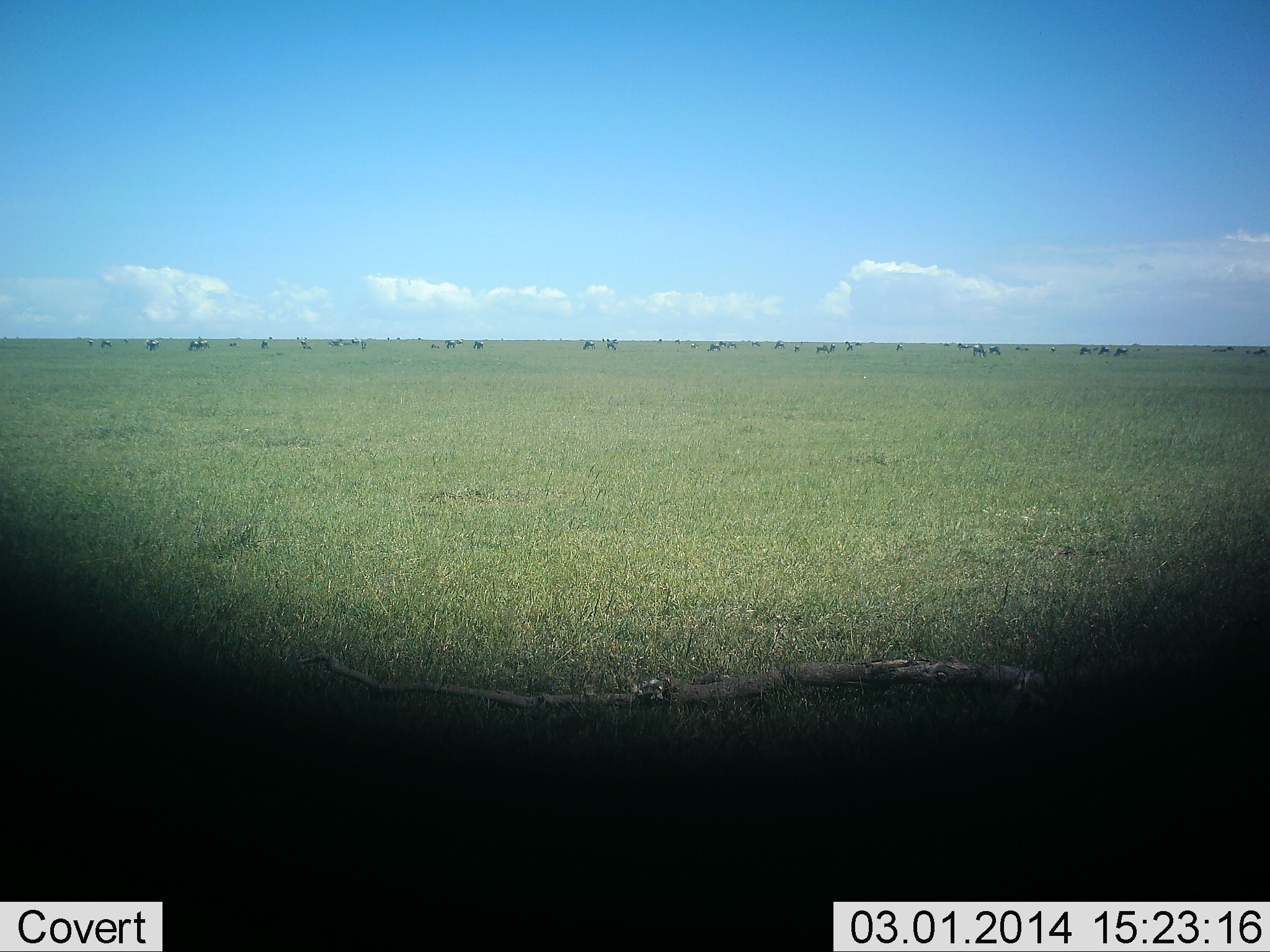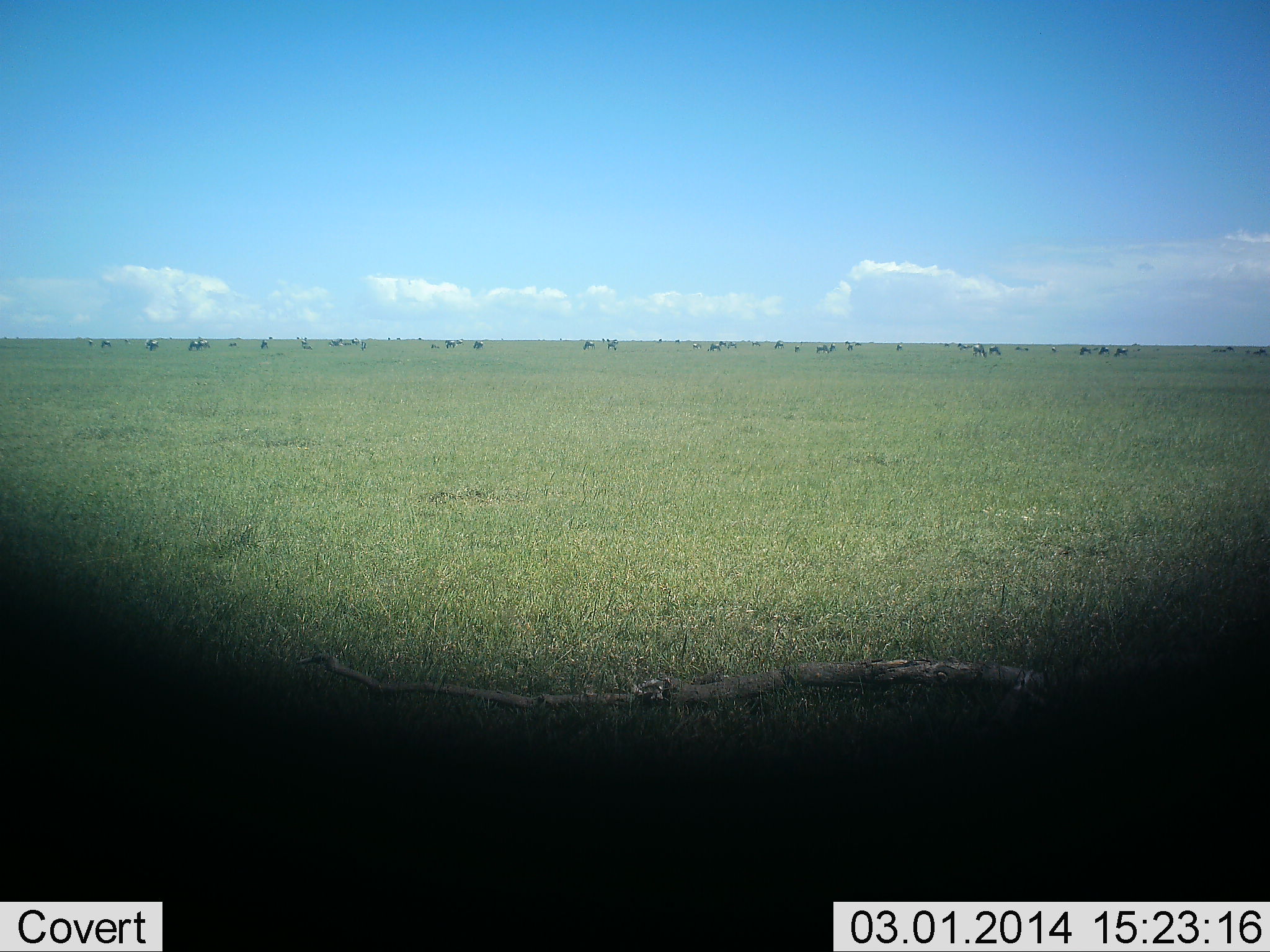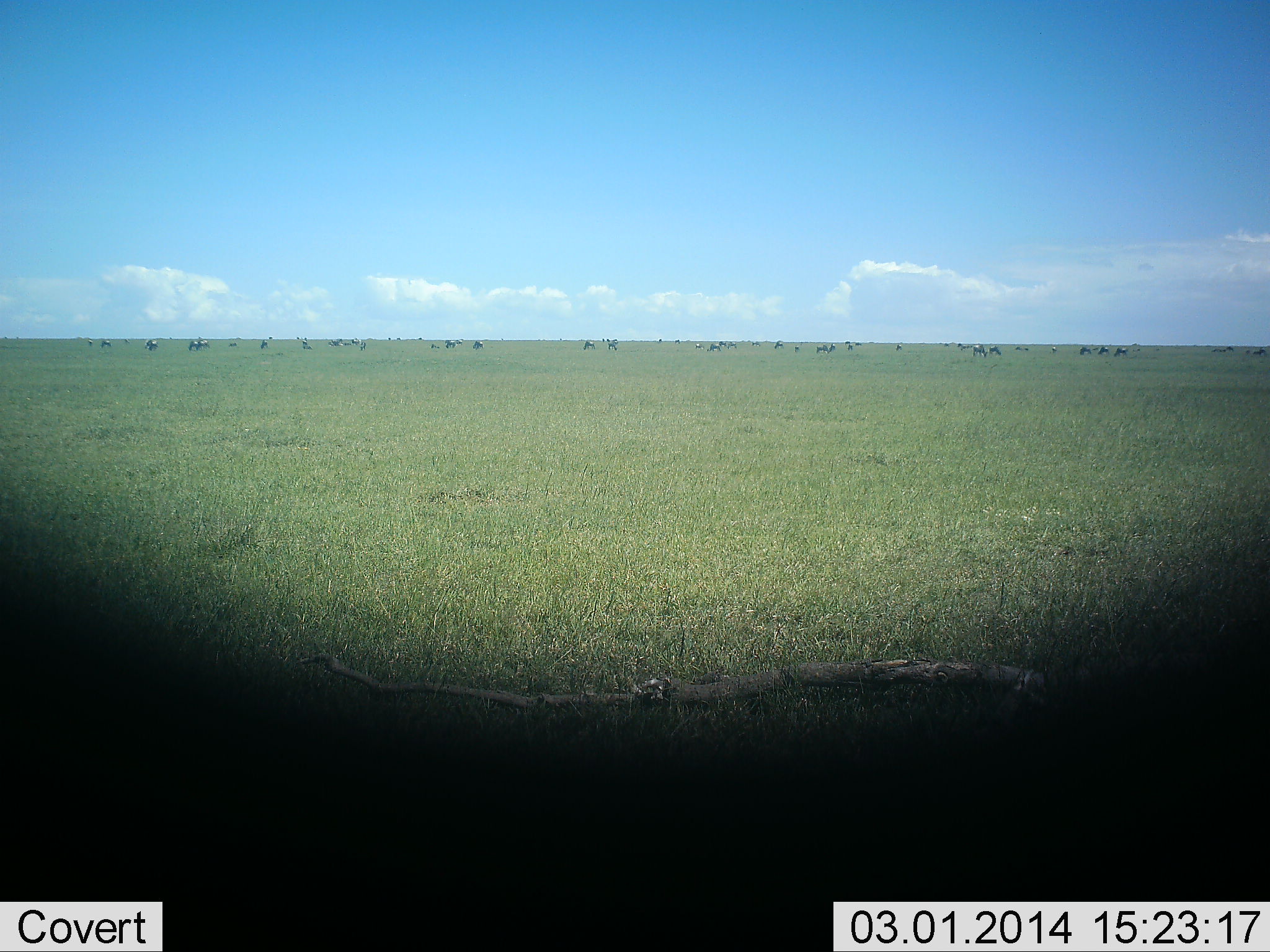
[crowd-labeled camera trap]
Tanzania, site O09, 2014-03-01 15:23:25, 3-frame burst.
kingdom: Animalia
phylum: Chordata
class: Mammalia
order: Artiodactyla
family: Bovidae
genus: Connochaetes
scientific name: Connochaetes taurinus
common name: blue wildebeest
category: wildebeest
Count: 11-50.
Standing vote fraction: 56%.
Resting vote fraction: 0%.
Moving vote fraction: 33%.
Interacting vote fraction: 0%.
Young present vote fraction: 0%.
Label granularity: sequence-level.